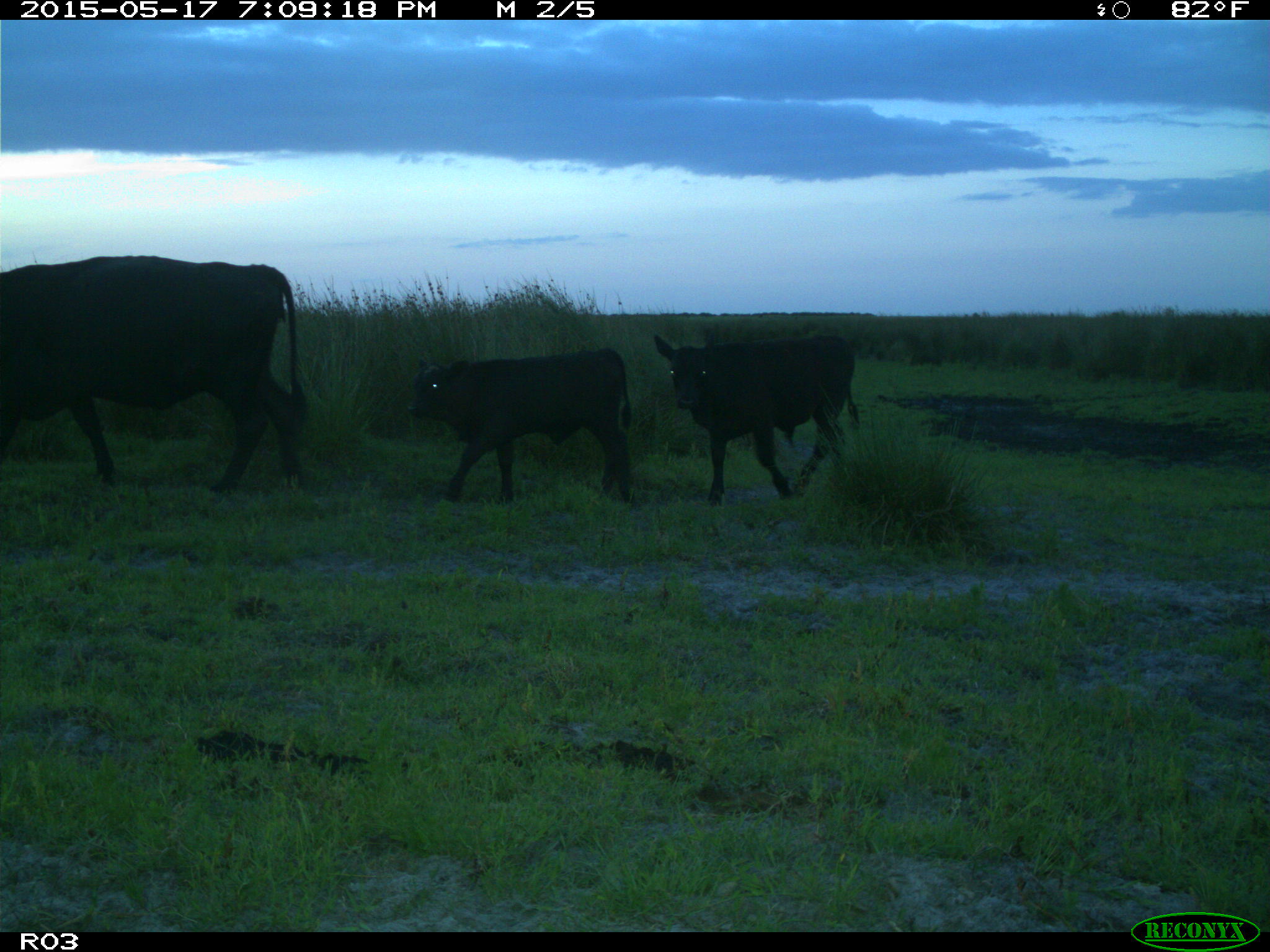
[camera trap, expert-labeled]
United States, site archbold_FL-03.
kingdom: Animalia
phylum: Chordata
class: Mammalia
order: Artiodactyla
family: Bovidae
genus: Bos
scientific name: Bos taurus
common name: domestic cow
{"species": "Bos taurus (domestic cow)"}